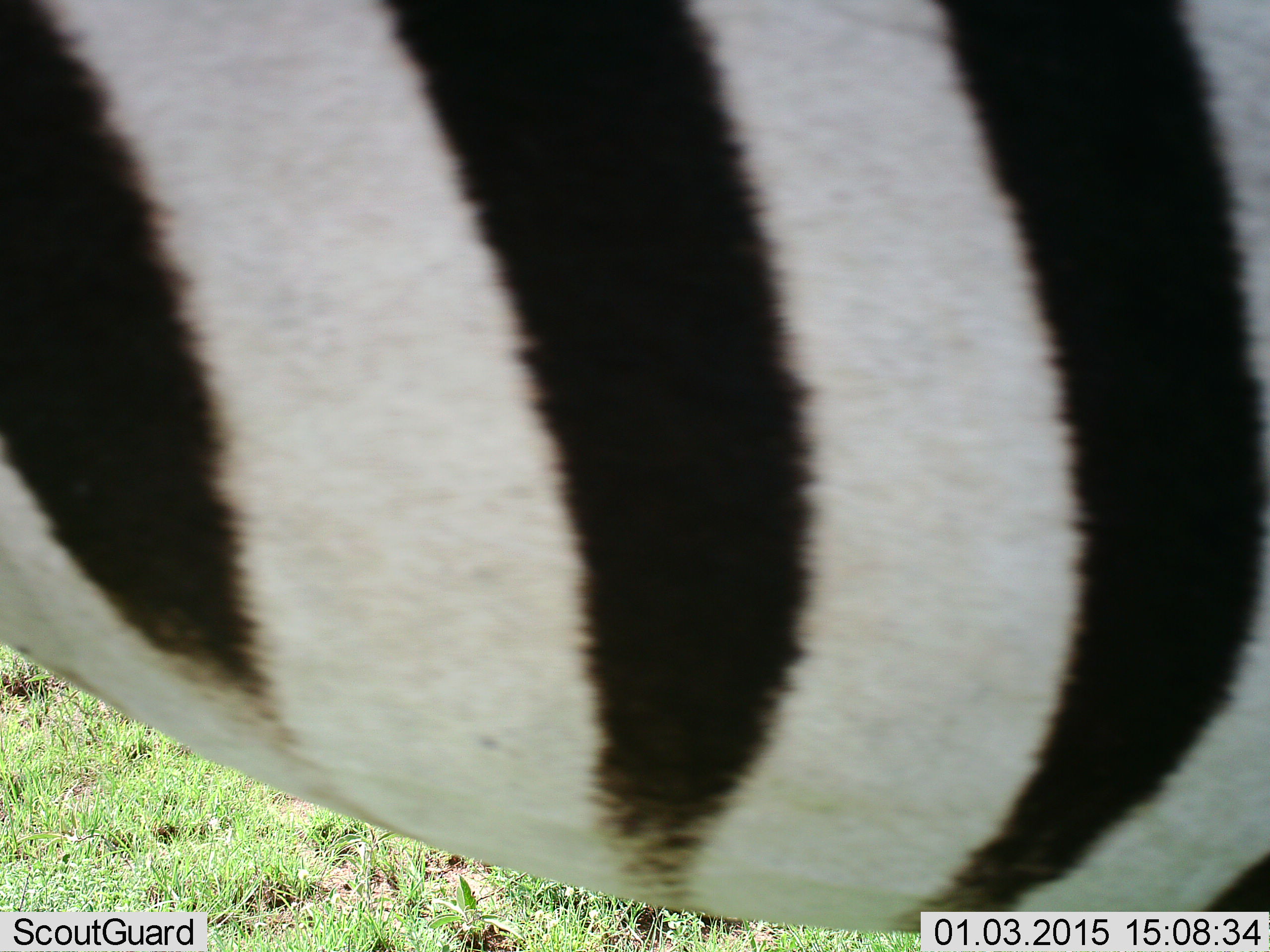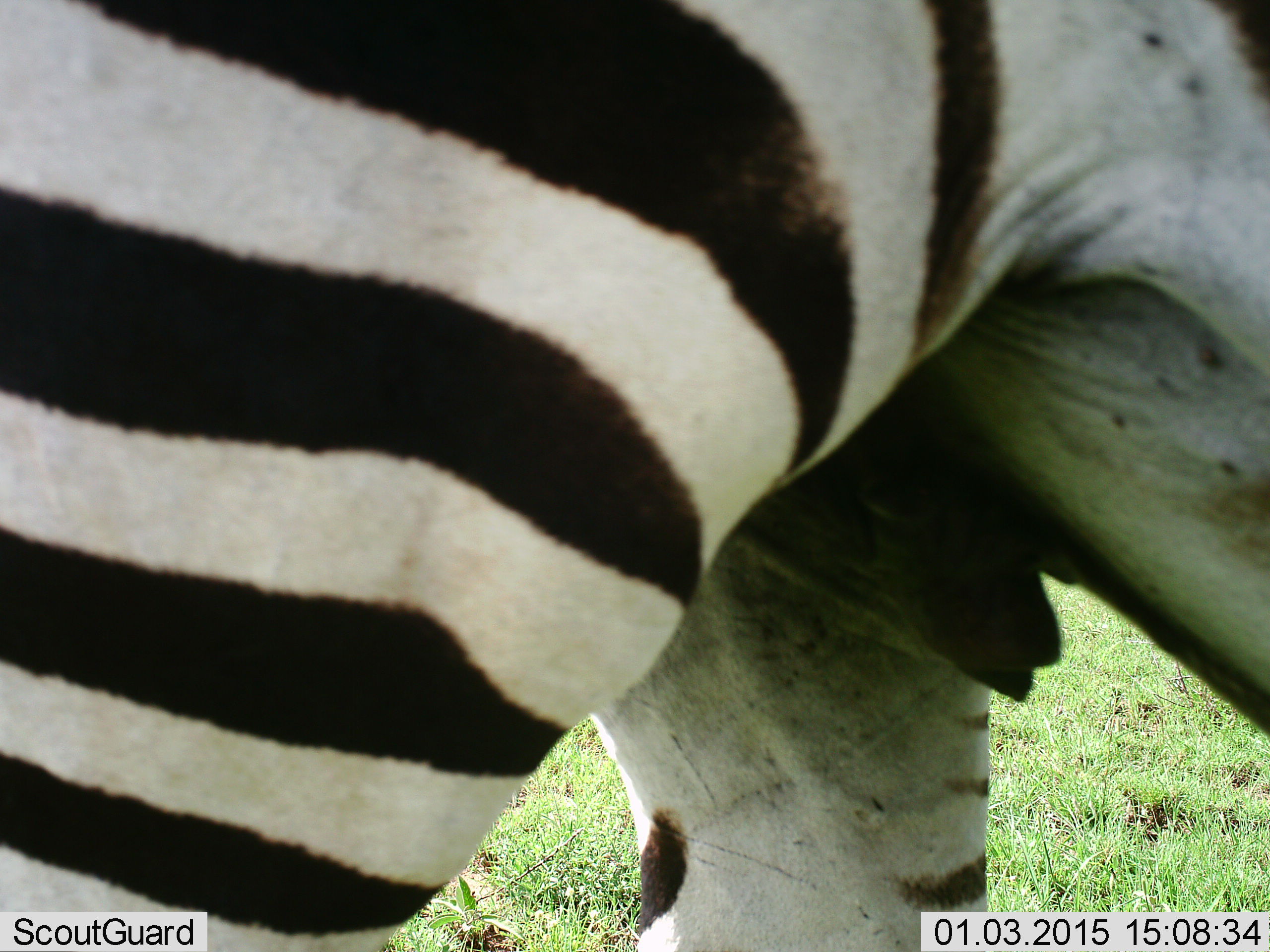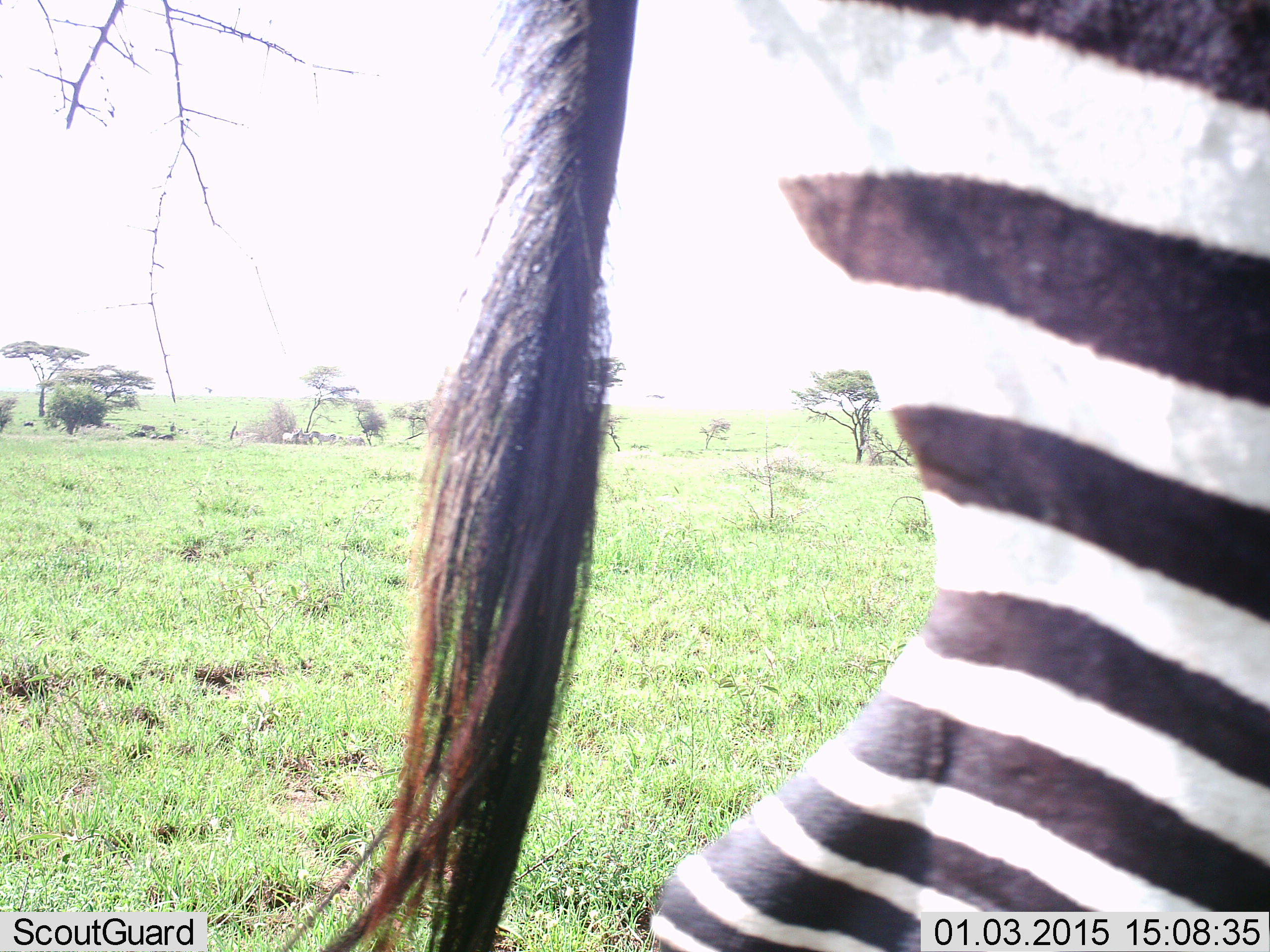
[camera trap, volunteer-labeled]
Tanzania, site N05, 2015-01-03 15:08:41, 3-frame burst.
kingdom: Animalia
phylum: Chordata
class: Mammalia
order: Perissodactyla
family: Equidae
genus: Equus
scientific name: Equus quagga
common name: plains zebra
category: zebra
Zebra (plains zebra) (Equus quagga), count 1. Behavior (volunteer vote fractions): standing 73%, resting 0%, moving 55%, interacting 0%. Young present (vote fraction): 0%. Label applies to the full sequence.